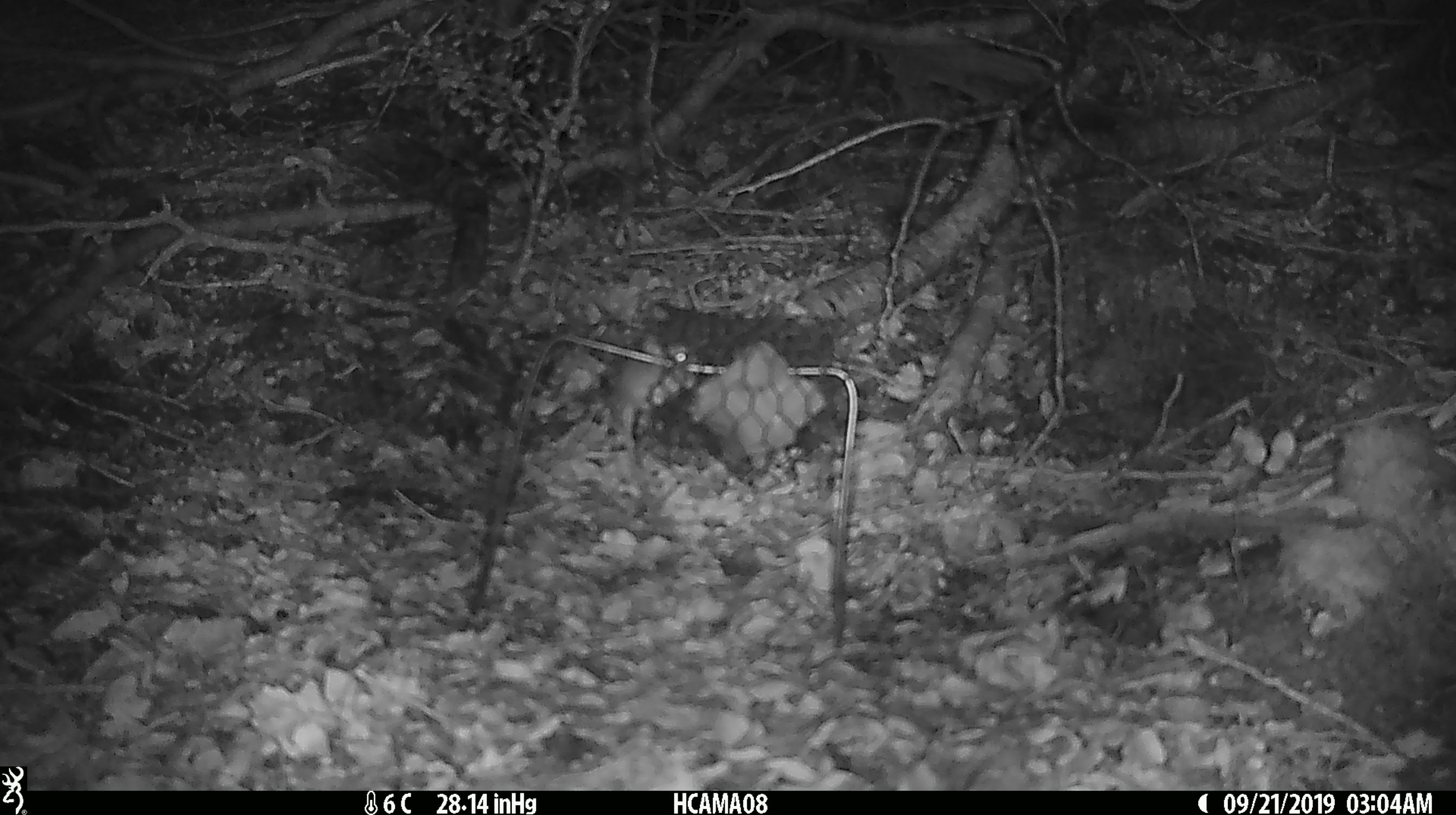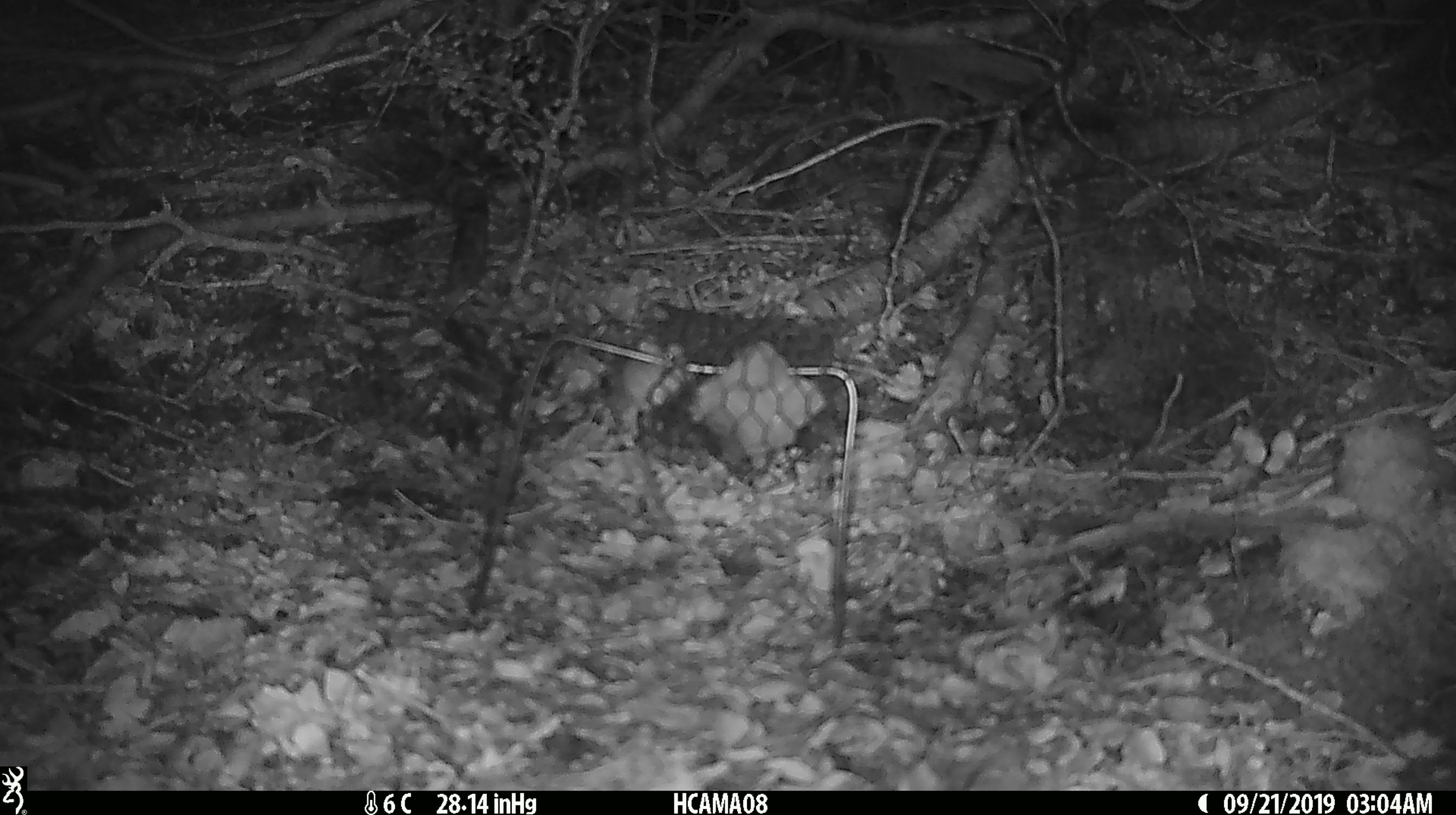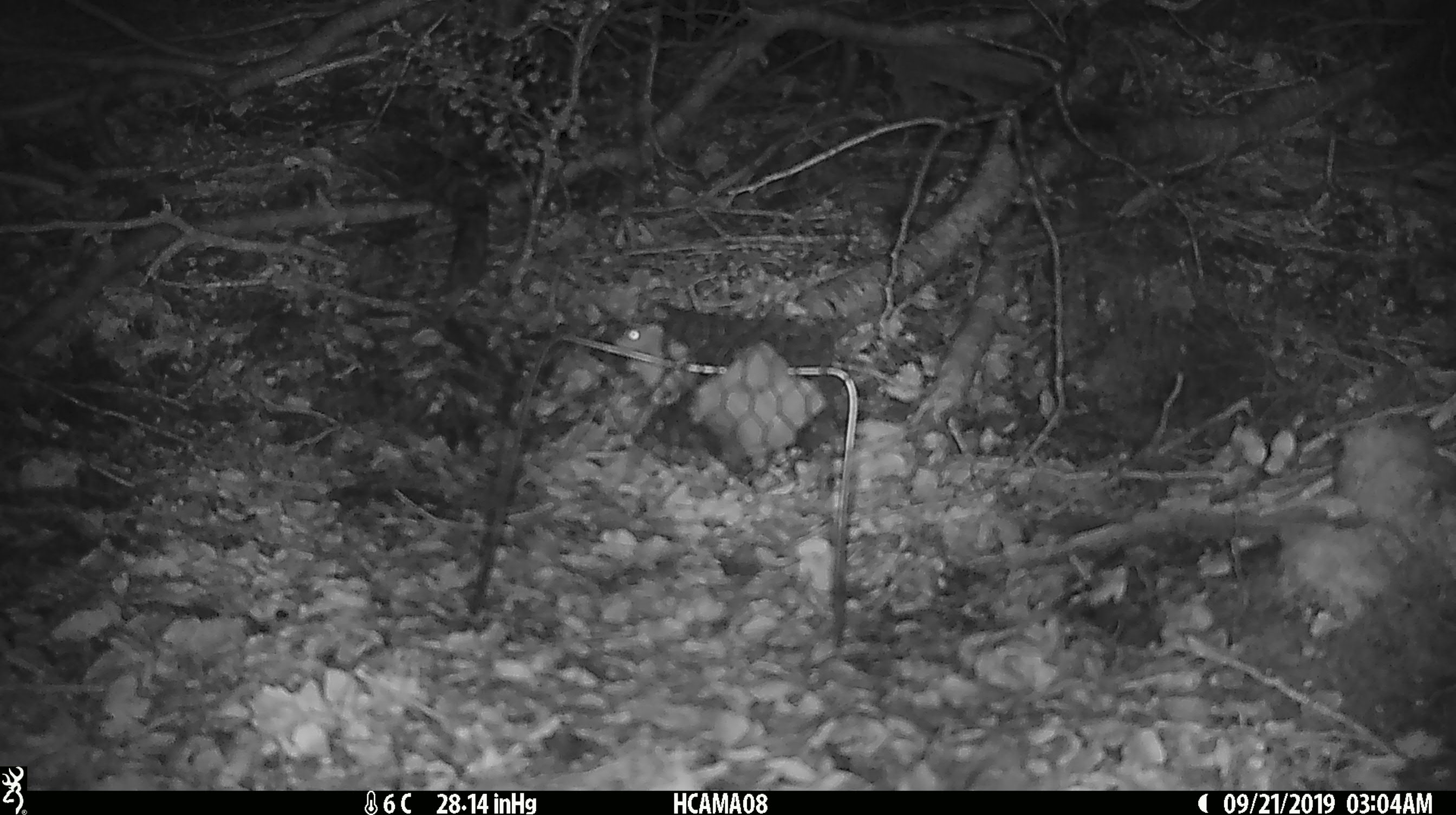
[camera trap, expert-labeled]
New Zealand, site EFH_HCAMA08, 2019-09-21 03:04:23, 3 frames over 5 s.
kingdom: Animalia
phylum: Chordata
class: Mammalia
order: Rodentia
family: Muridae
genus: Mus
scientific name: Mus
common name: mouse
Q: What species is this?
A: Mouse (Mus).